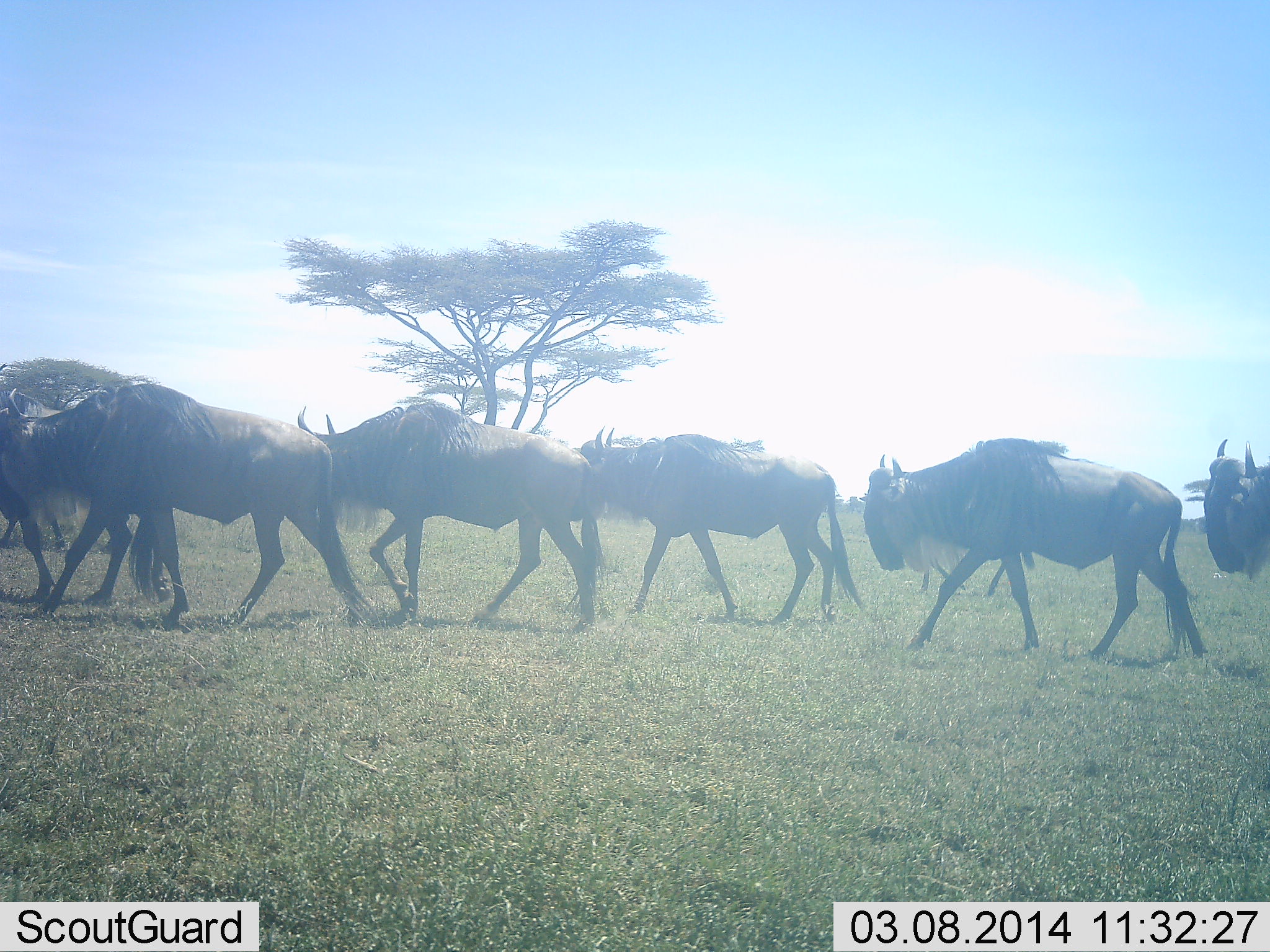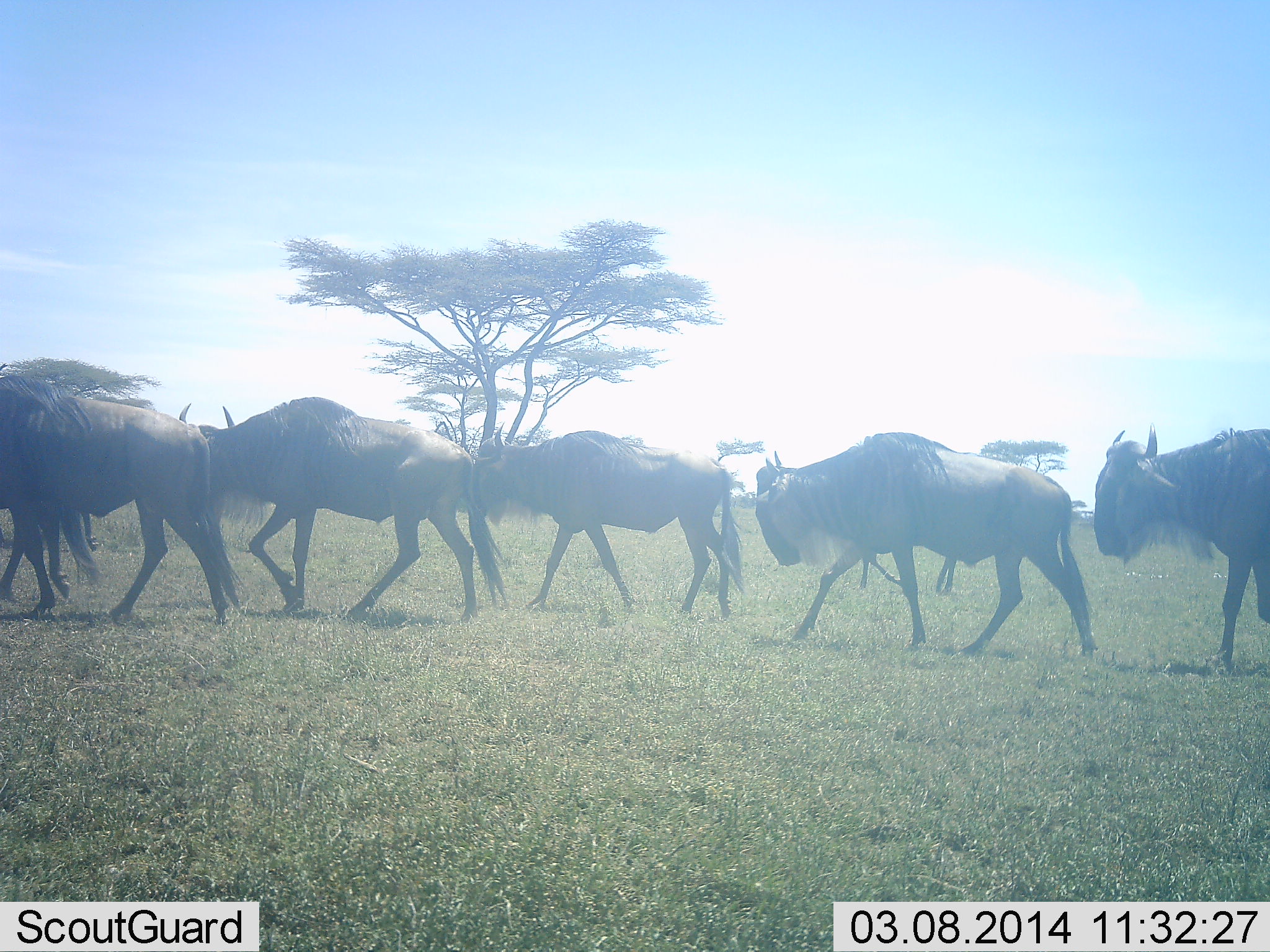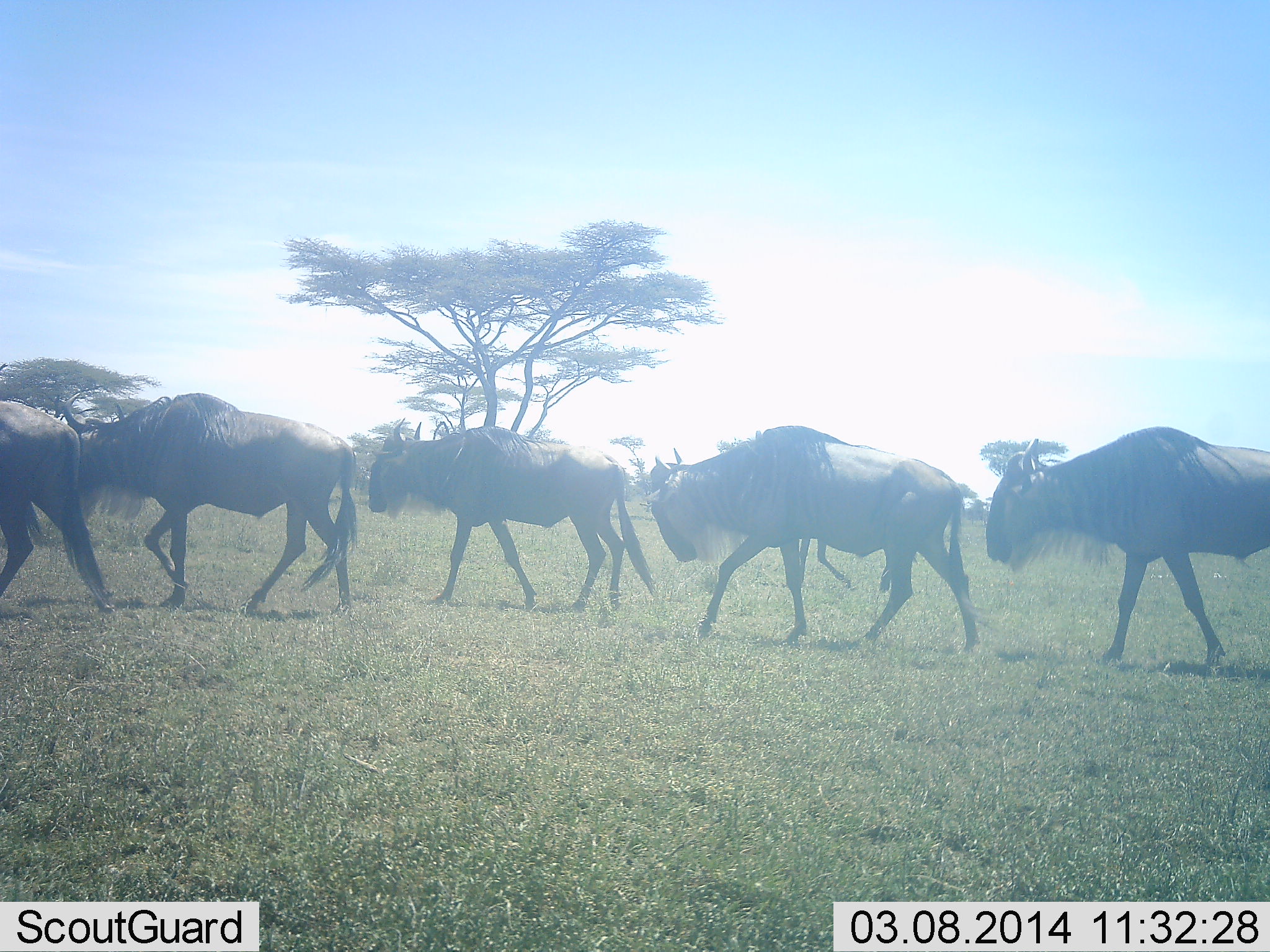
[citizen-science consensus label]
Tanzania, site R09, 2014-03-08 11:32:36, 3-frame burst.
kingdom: Animalia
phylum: Chordata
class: Mammalia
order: Artiodactyla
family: Bovidae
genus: Connochaetes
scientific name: Connochaetes taurinus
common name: blue wildebeest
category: wildebeest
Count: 6.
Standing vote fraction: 10%.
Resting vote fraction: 0%.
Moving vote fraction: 100%.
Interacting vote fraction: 0%.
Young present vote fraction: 0%.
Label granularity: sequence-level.